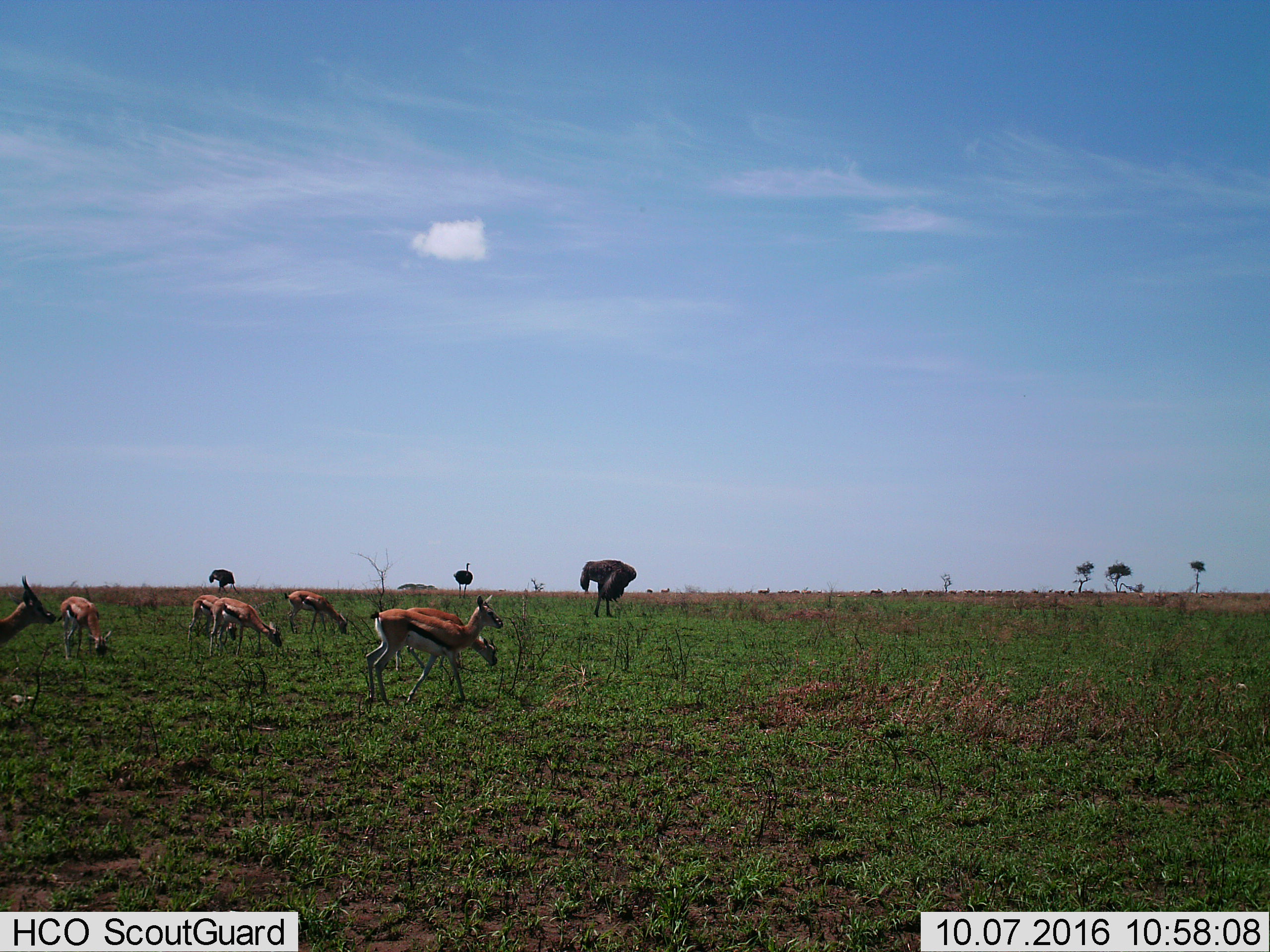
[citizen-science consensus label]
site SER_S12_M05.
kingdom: Animalia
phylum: Chordata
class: Mammalia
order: Artiodactyla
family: Bovidae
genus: Eudorcas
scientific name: Eudorcas thomsonii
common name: thomson's gazelle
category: gazellethomsons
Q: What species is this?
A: Gazellethomsons (thomson's gazelle) (Eudorcas thomsonii).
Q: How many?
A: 7.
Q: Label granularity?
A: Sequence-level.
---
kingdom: Animalia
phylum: Chordata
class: Aves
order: Struthioniformes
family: Struthionidae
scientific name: Struthionidae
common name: ostrich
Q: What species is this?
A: Ostrich (Struthionidae).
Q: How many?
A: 3.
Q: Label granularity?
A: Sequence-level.